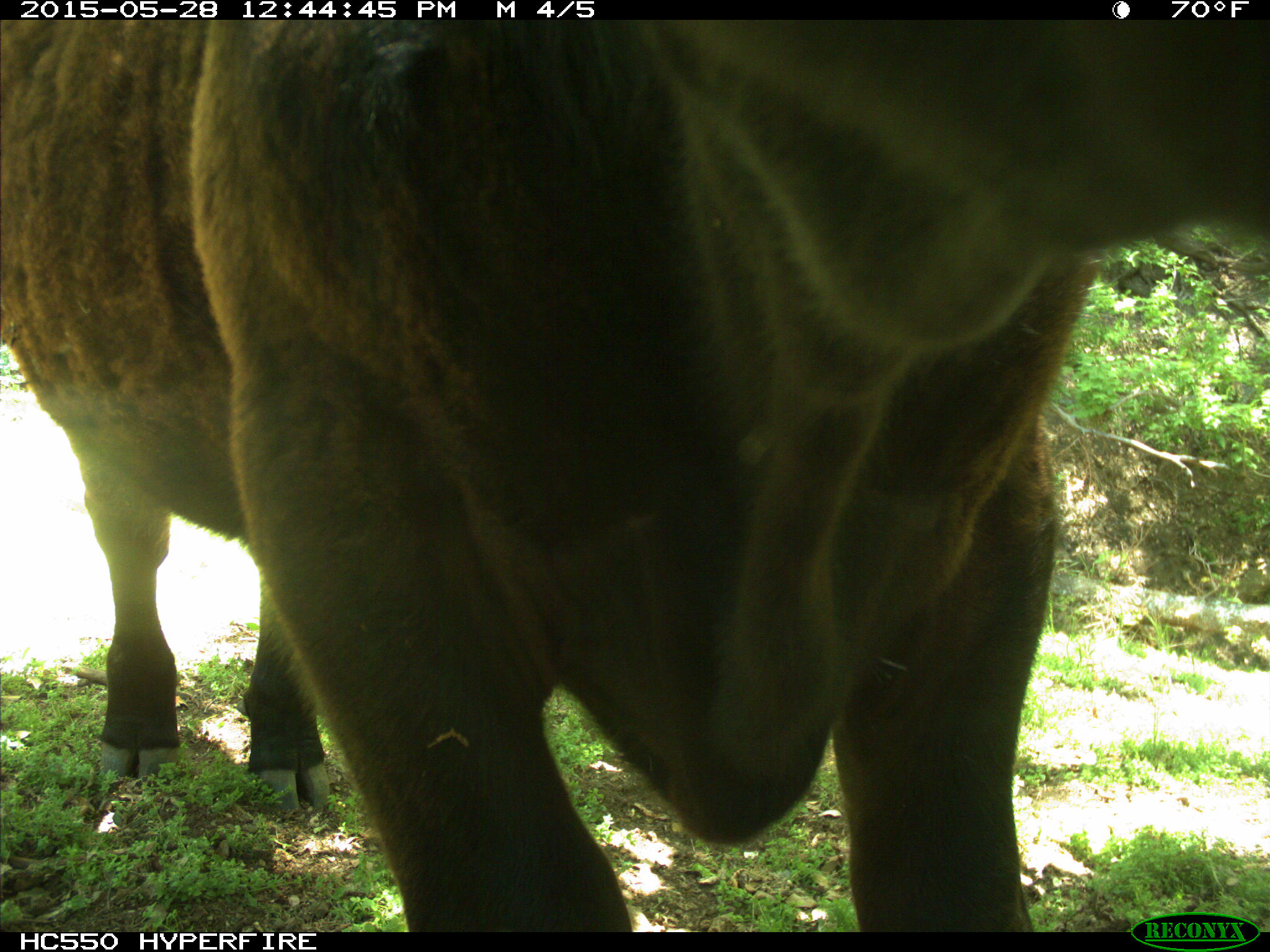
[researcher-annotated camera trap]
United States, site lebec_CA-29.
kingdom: Animalia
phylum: Chordata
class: Mammalia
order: Artiodactyla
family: Bovidae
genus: Bos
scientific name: Bos taurus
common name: domestic cow